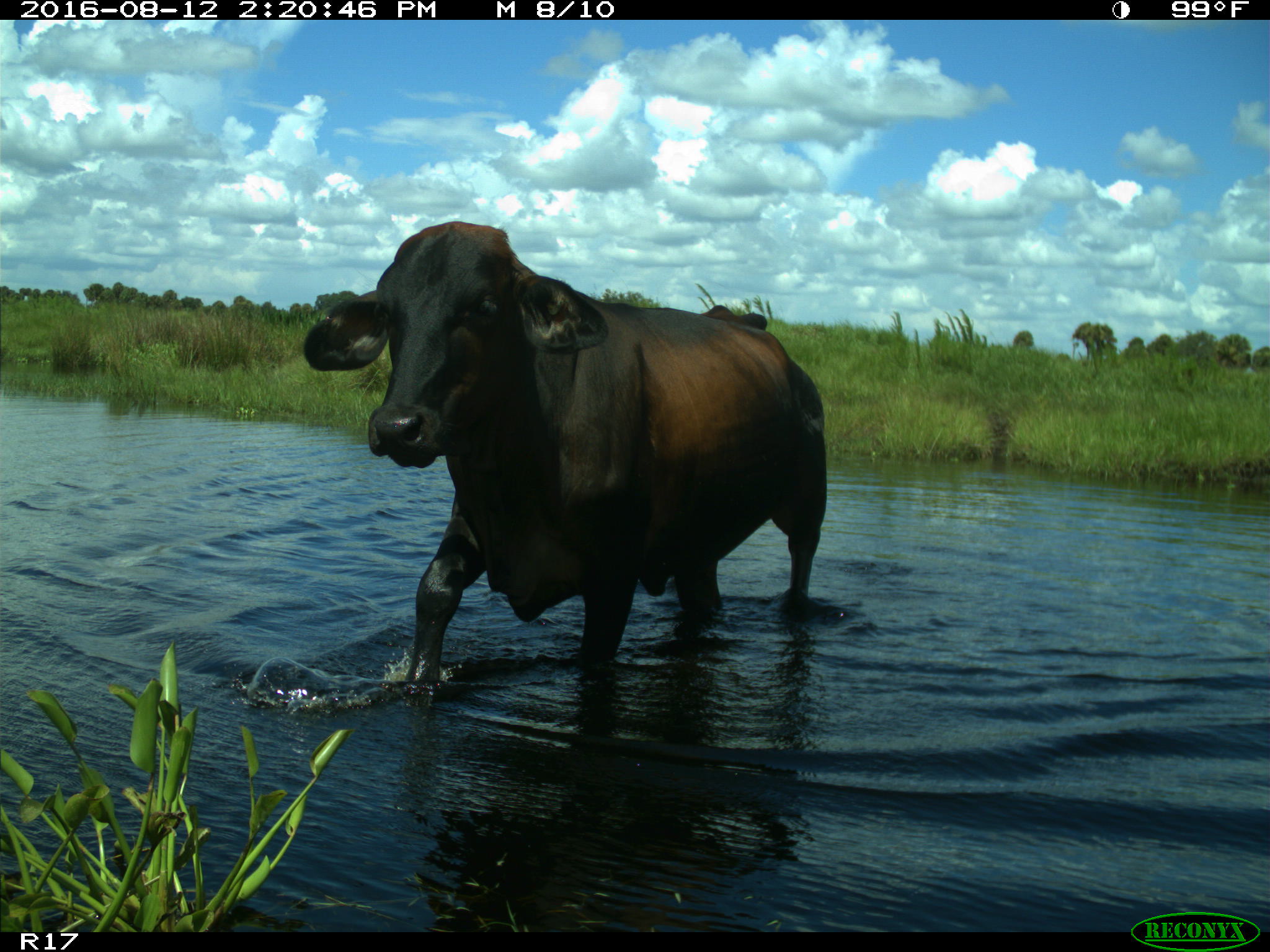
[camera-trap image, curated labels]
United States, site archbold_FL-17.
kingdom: Animalia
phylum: Chordata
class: Mammalia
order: Artiodactyla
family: Bovidae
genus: Bos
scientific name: Bos taurus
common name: domestic cow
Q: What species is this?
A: Bos taurus (domestic cow).